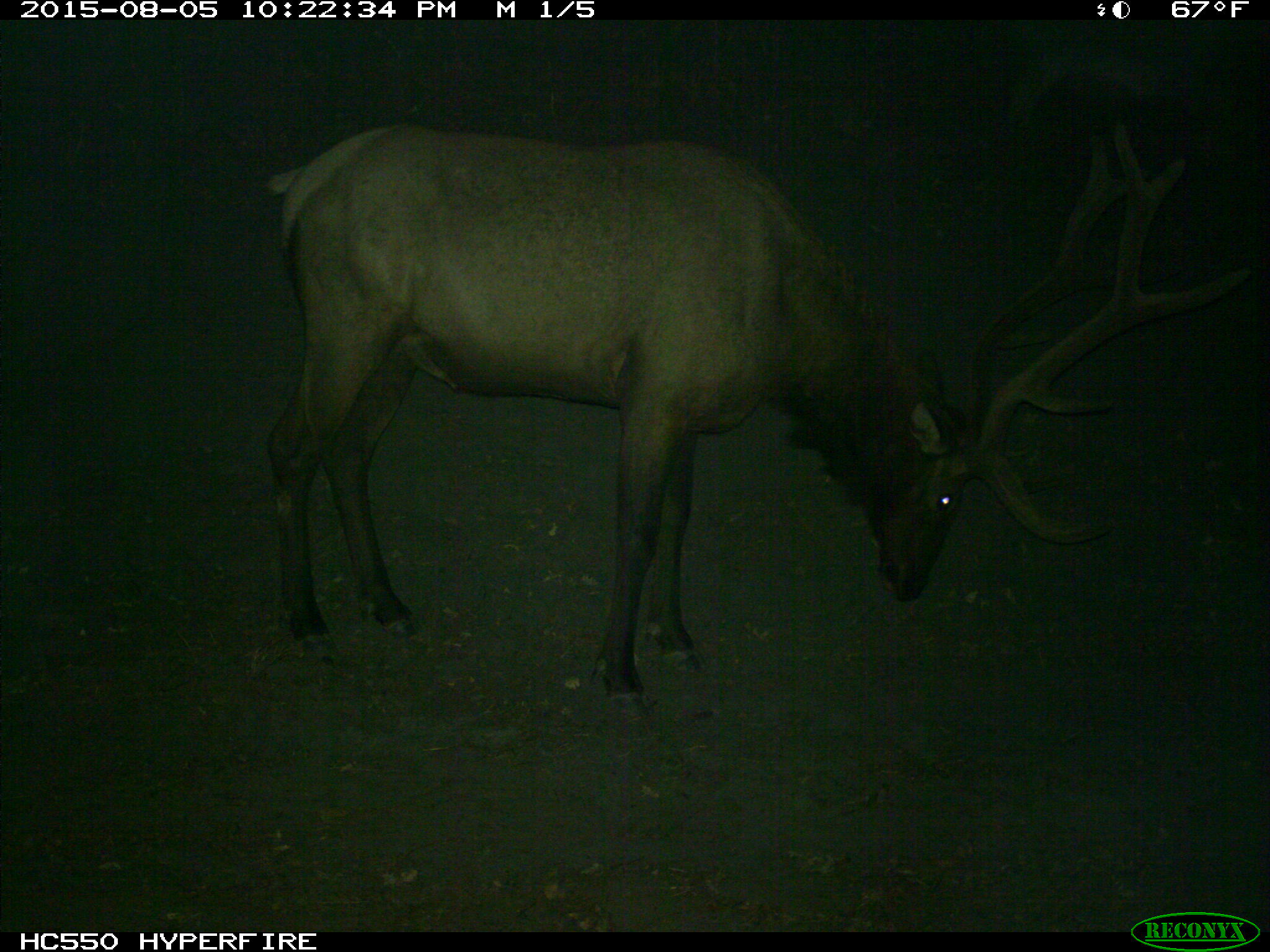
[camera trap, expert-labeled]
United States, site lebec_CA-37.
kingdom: Animalia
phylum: Chordata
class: Mammalia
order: Artiodactyla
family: Cervidae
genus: Cervus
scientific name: Cervus canadensis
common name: elk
Cervus canadensis (elk).